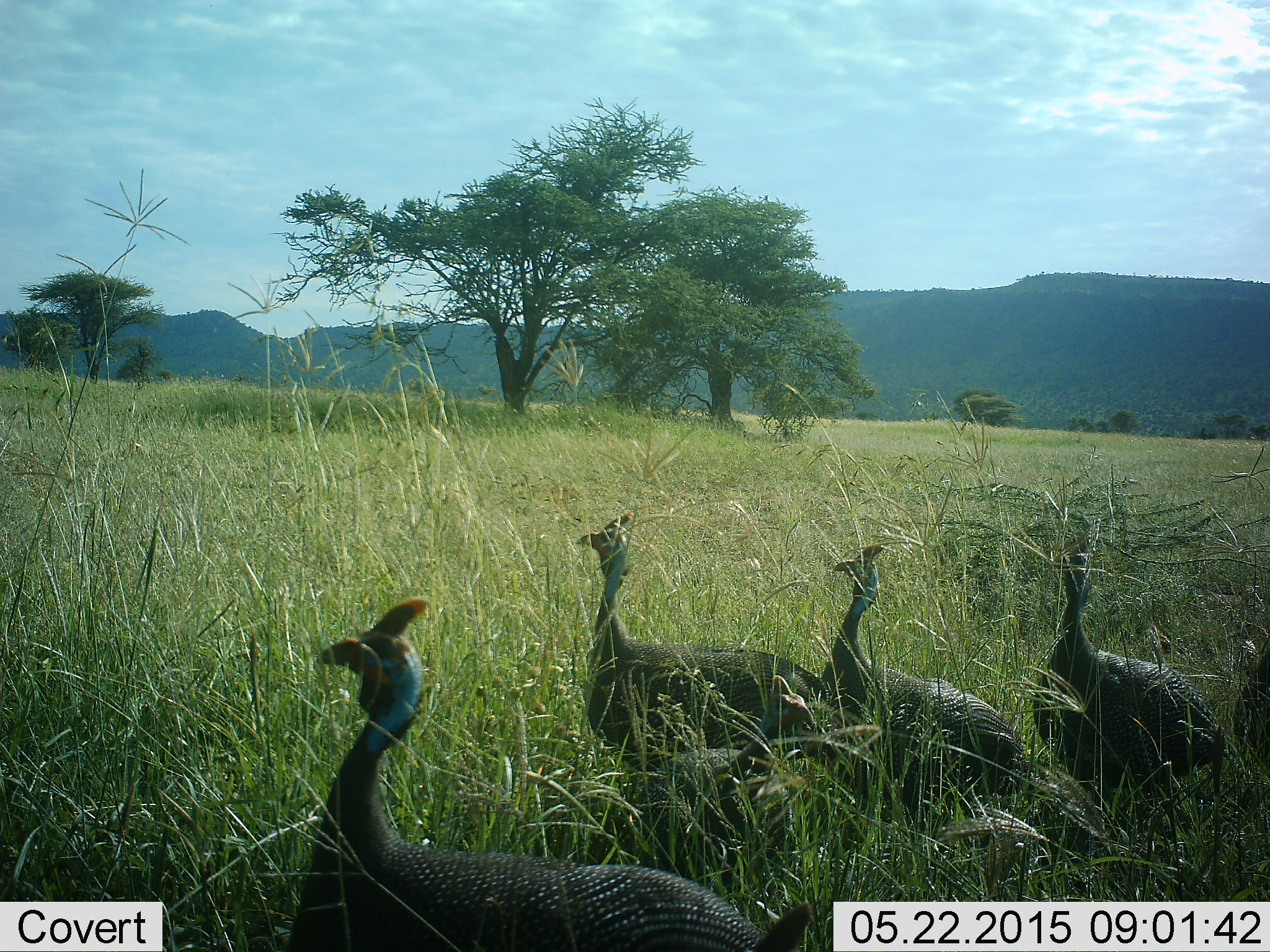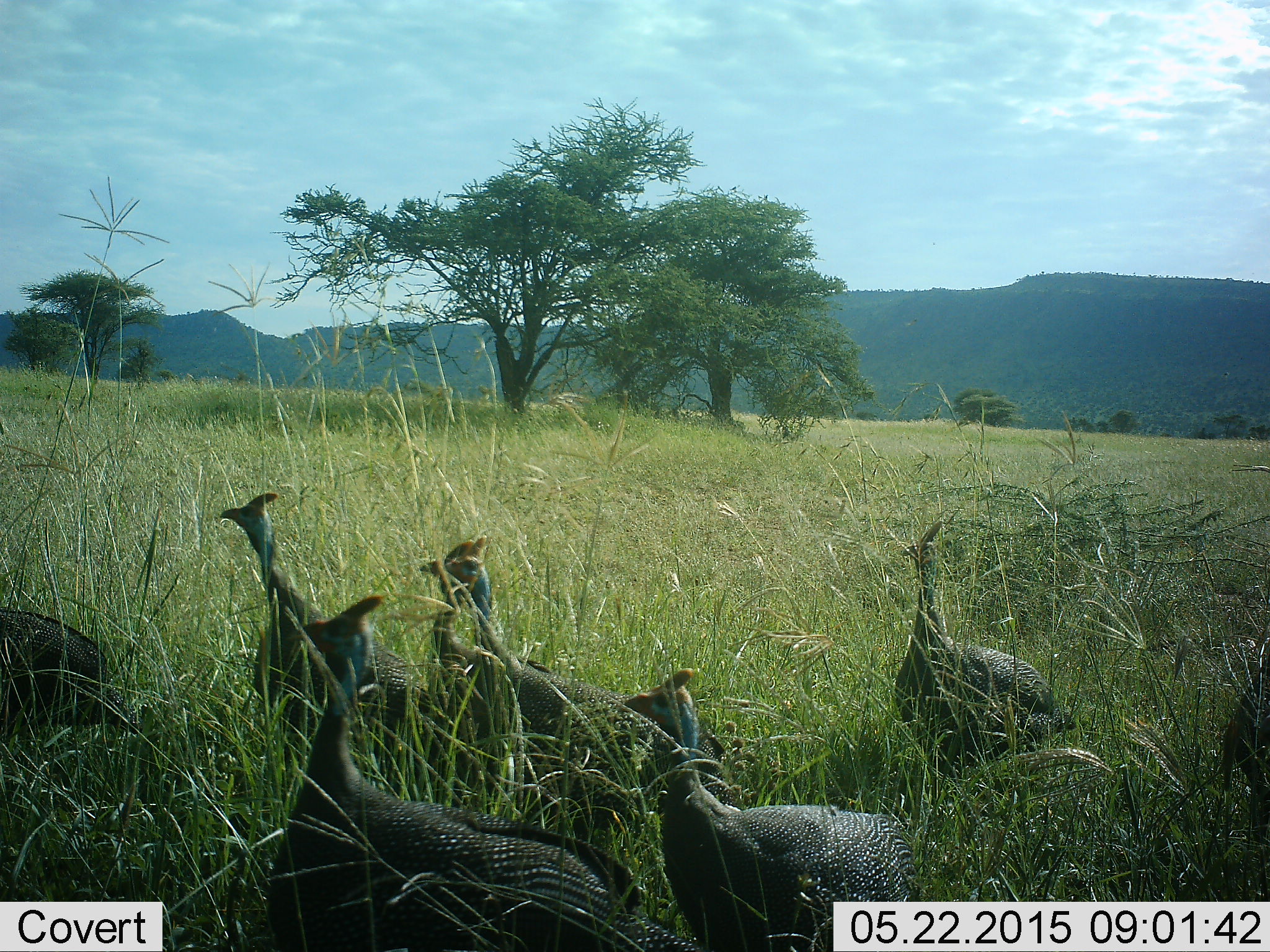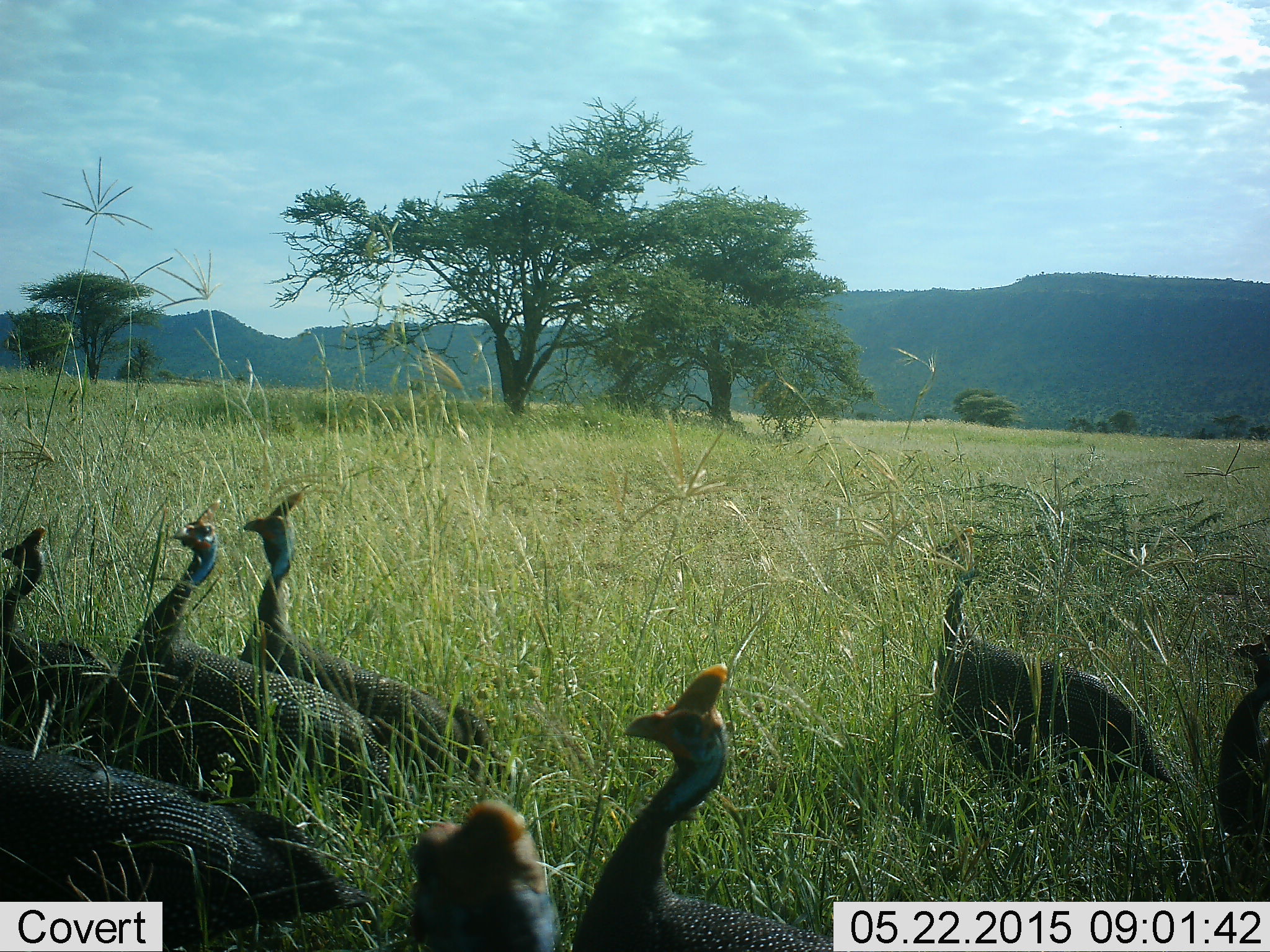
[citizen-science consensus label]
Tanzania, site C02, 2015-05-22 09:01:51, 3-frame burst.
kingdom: Animalia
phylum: Chordata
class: Aves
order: Galliformes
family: Numididae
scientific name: Numididae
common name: guinea fowl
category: guineafowl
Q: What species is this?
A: Guineafowl (guinea fowl) (Numididae).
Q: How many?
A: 9.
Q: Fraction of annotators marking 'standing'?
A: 10%.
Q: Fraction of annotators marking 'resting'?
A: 0%.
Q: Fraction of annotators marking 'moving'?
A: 90%.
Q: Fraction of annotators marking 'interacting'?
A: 10%.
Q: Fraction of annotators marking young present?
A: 0%.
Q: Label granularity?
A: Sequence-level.